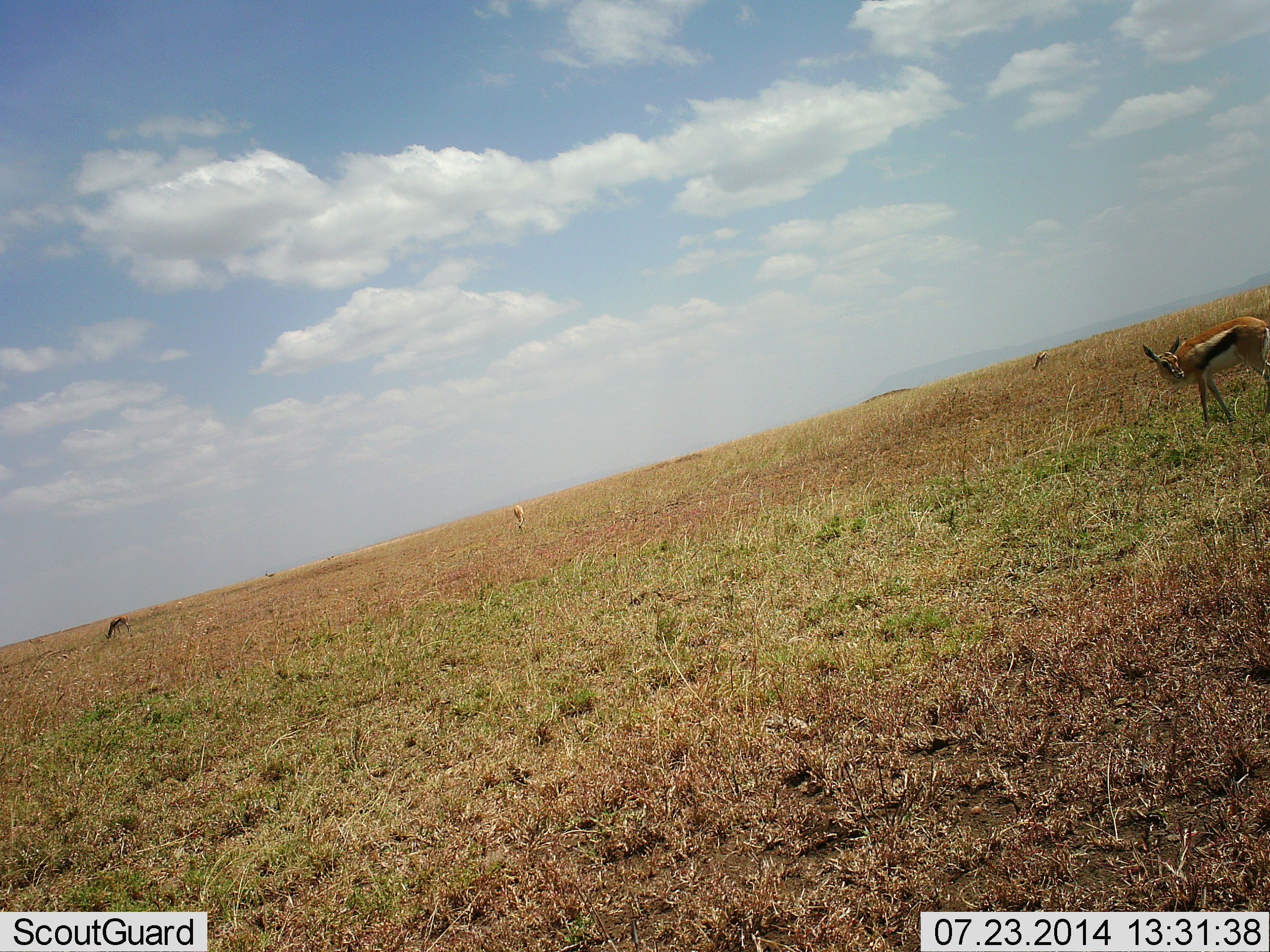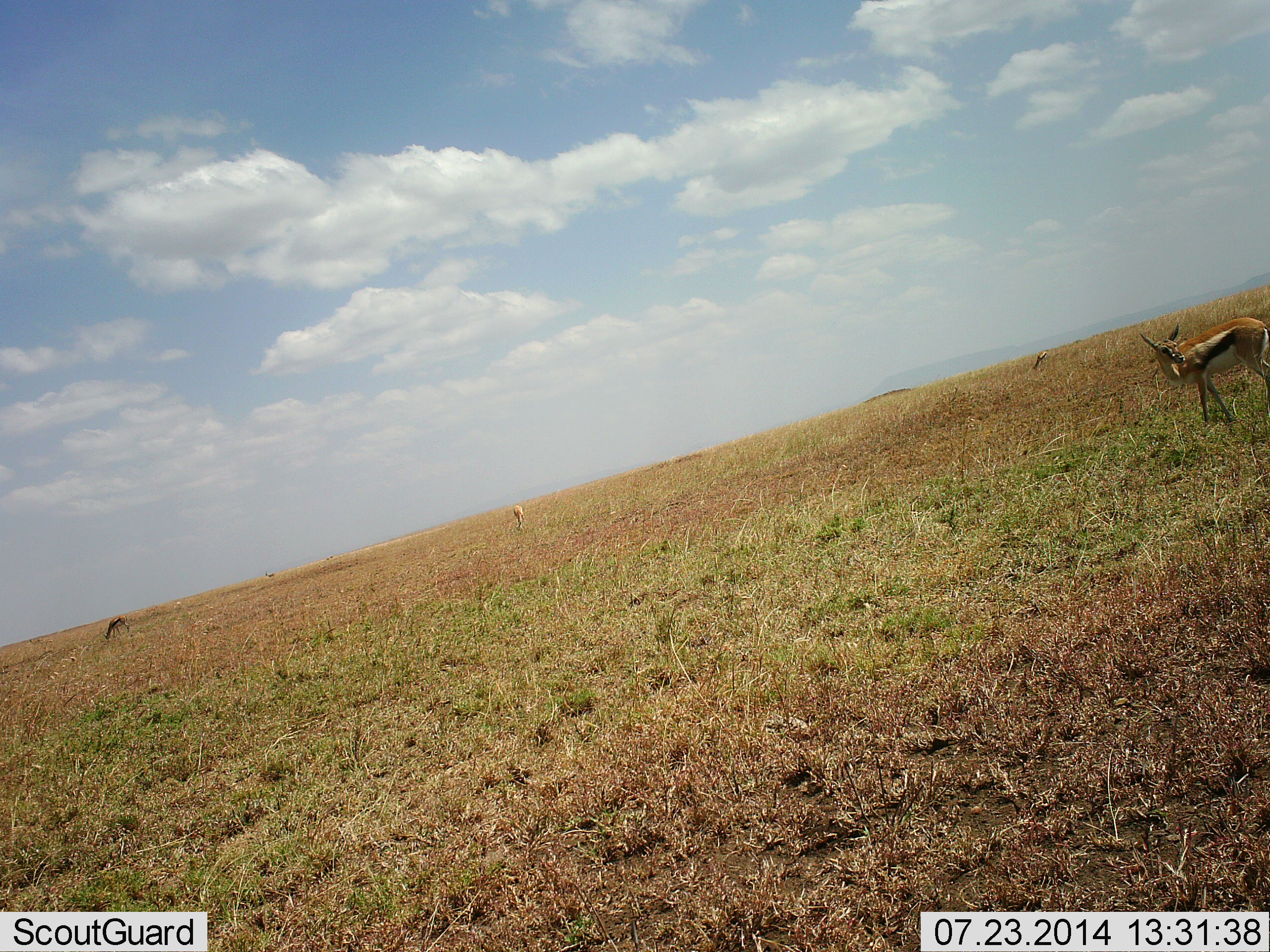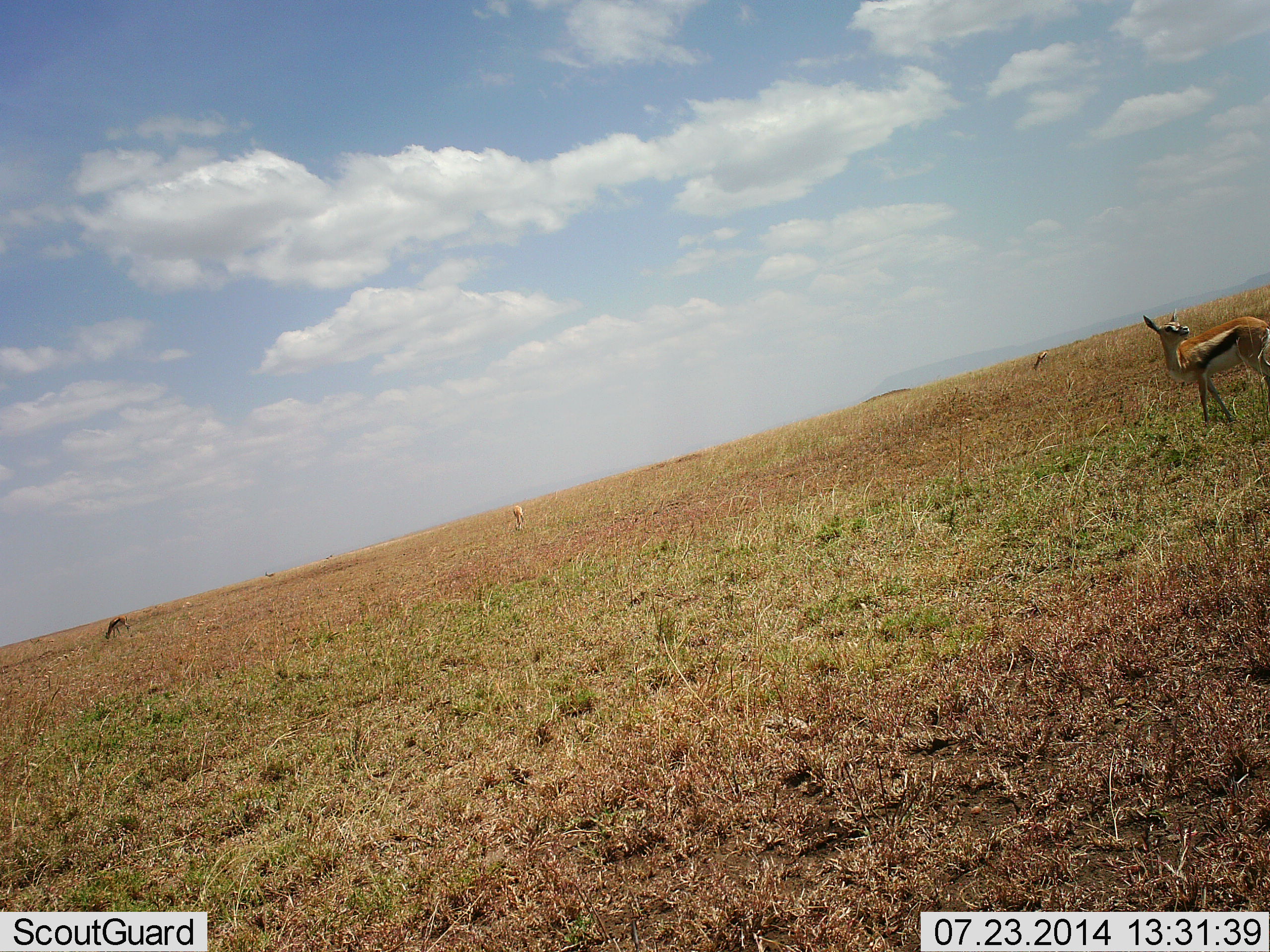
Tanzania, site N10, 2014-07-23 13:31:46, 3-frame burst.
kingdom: Animalia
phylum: Chordata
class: Mammalia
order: Artiodactyla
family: Bovidae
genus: Eudorcas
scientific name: Eudorcas thomsonii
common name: thomson's gazelle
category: gazellethomsons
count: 3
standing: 100%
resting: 0%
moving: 0%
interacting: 0%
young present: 0%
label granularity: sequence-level